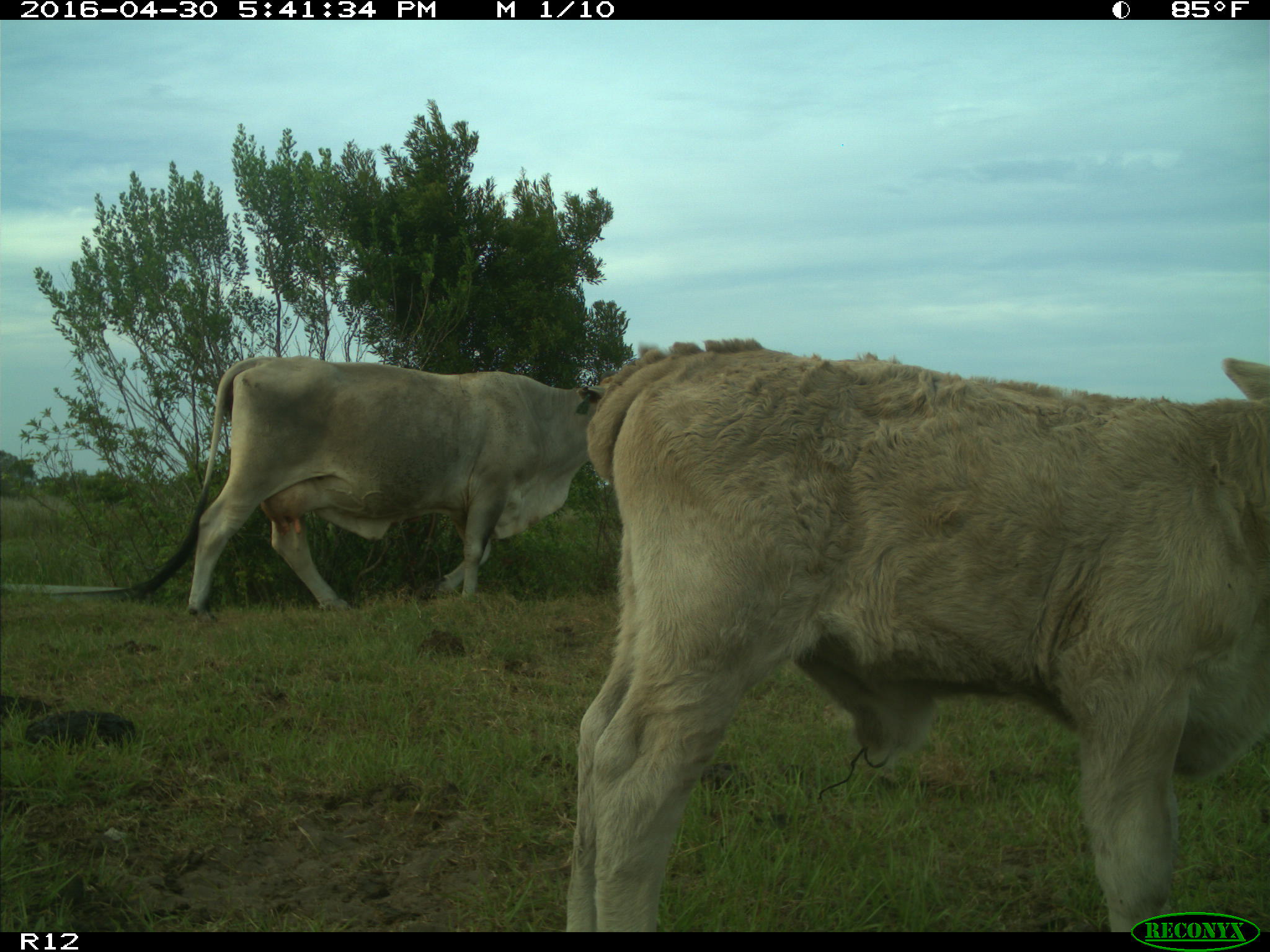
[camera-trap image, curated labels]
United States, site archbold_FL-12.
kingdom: Animalia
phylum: Chordata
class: Mammalia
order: Artiodactyla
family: Bovidae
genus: Bos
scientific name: Bos taurus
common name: domestic cow